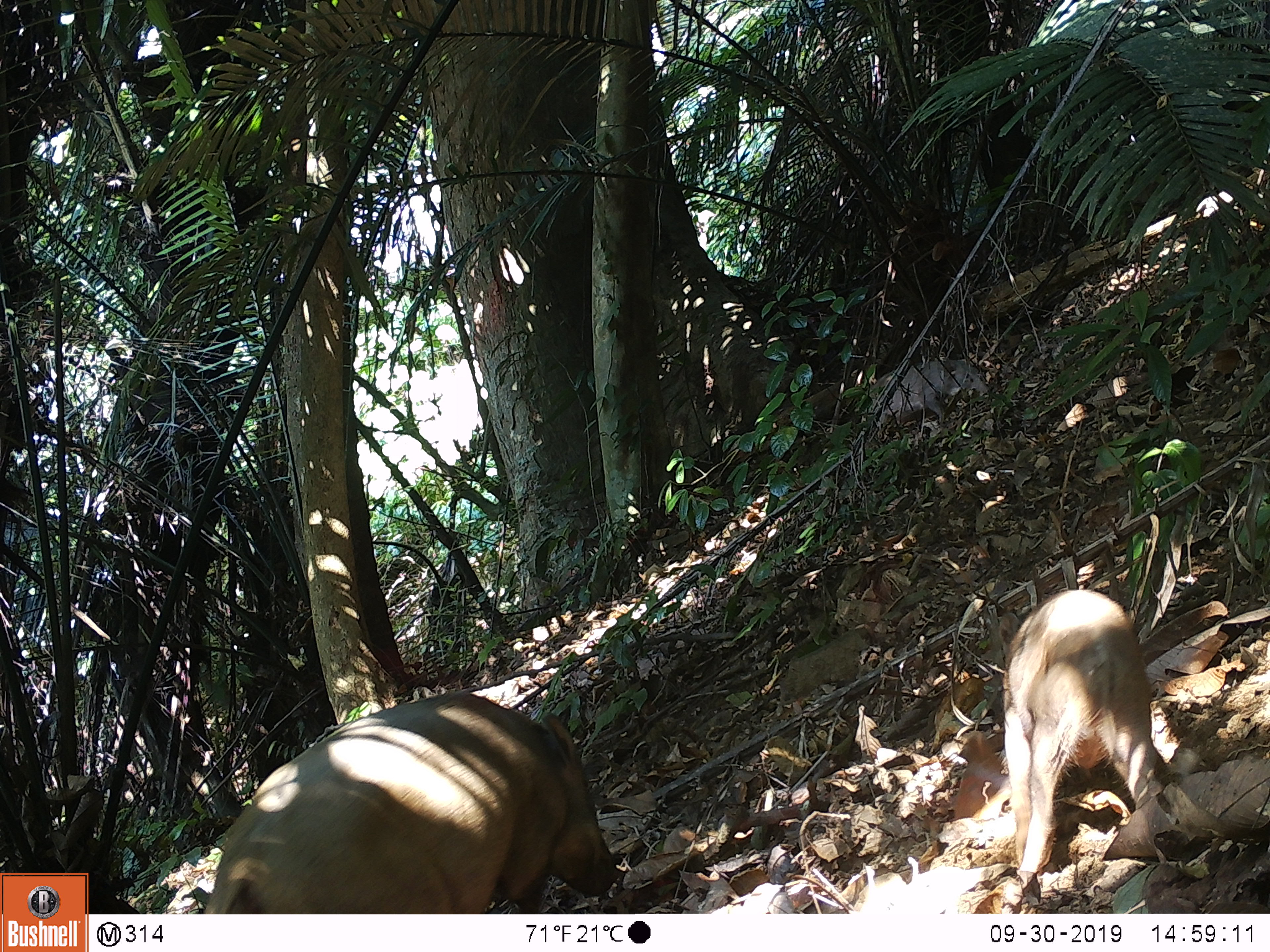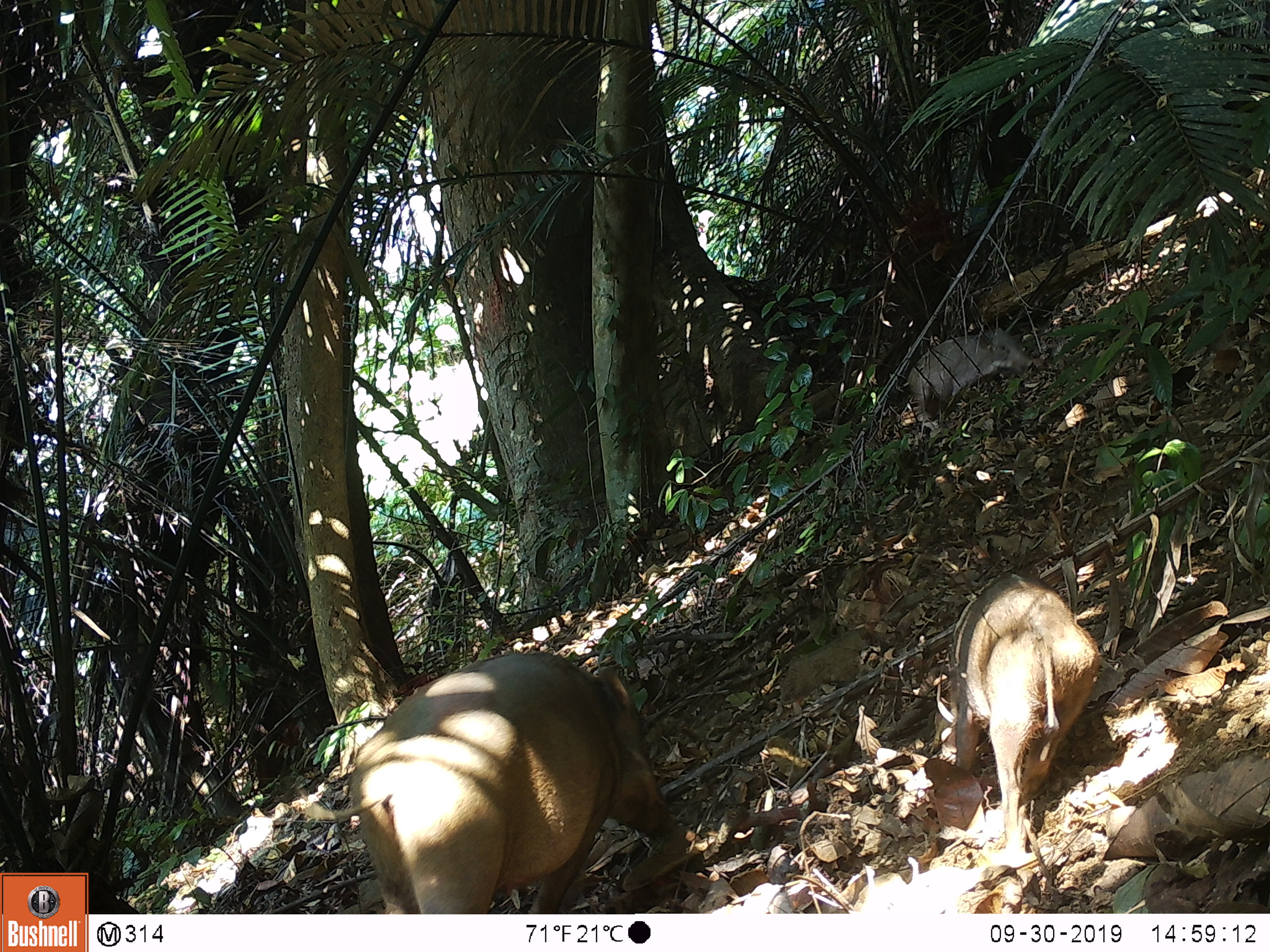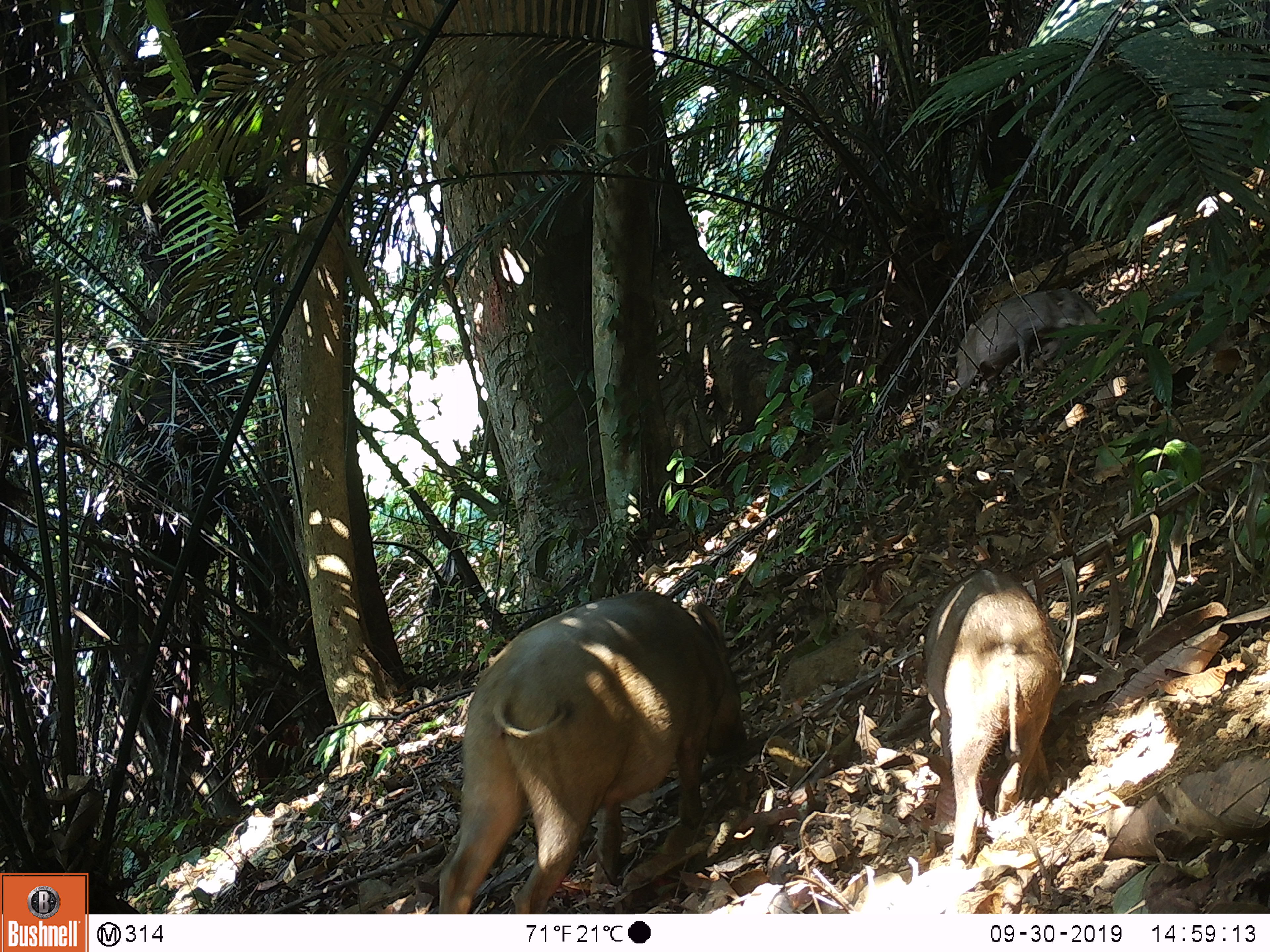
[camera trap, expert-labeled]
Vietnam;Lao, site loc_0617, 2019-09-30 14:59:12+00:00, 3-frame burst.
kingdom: Animalia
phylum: Chordata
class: Mammalia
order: Artiodactyla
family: Suidae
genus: Sus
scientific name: Sus scrofa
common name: eurasian wild pig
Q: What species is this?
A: Eurasian wild pig (Sus scrofa).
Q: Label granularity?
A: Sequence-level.